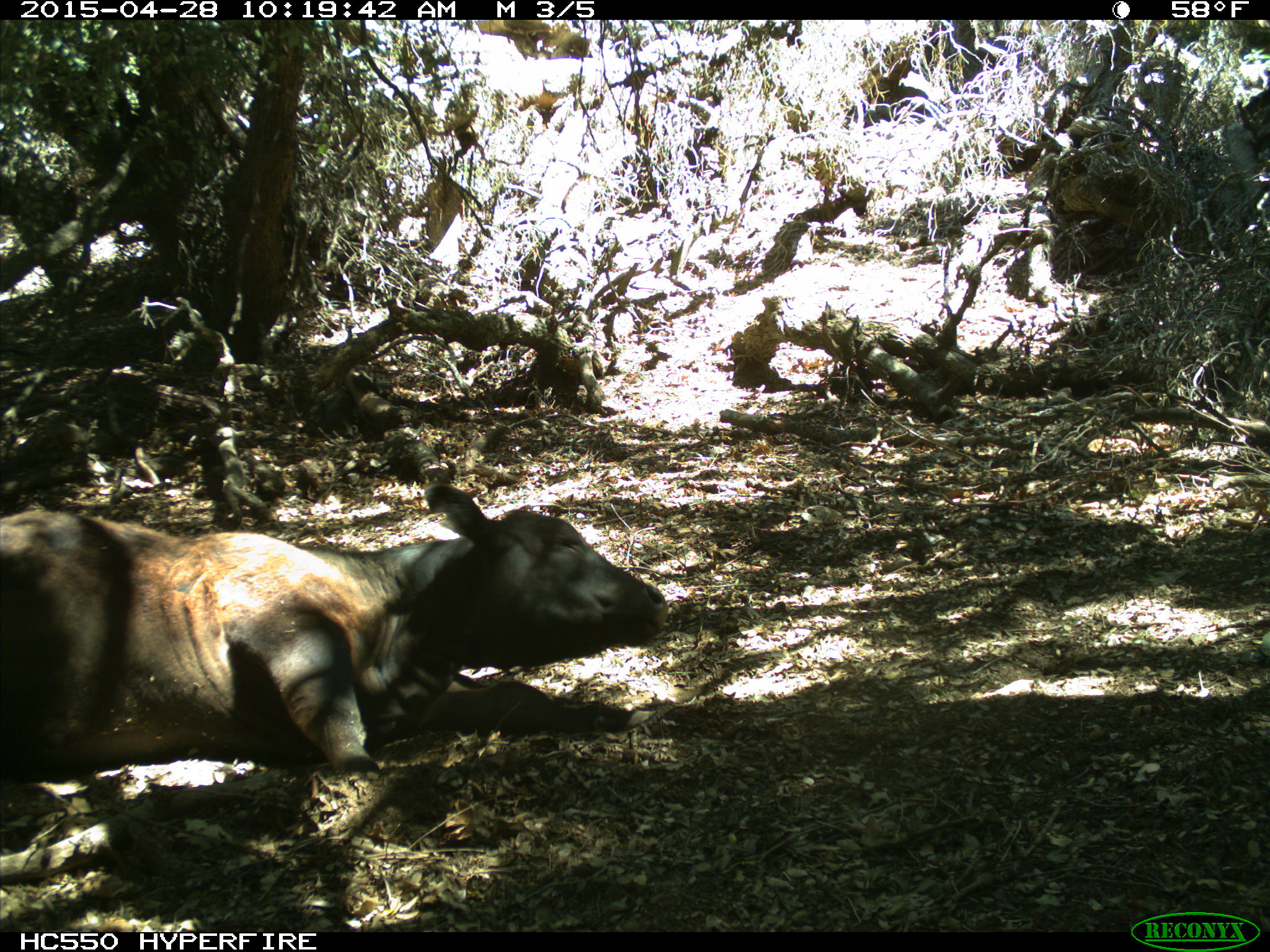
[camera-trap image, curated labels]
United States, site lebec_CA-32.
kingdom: Animalia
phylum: Chordata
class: Mammalia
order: Artiodactyla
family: Bovidae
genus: Bos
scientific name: Bos taurus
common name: domestic cow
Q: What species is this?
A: Bos taurus (domestic cow).